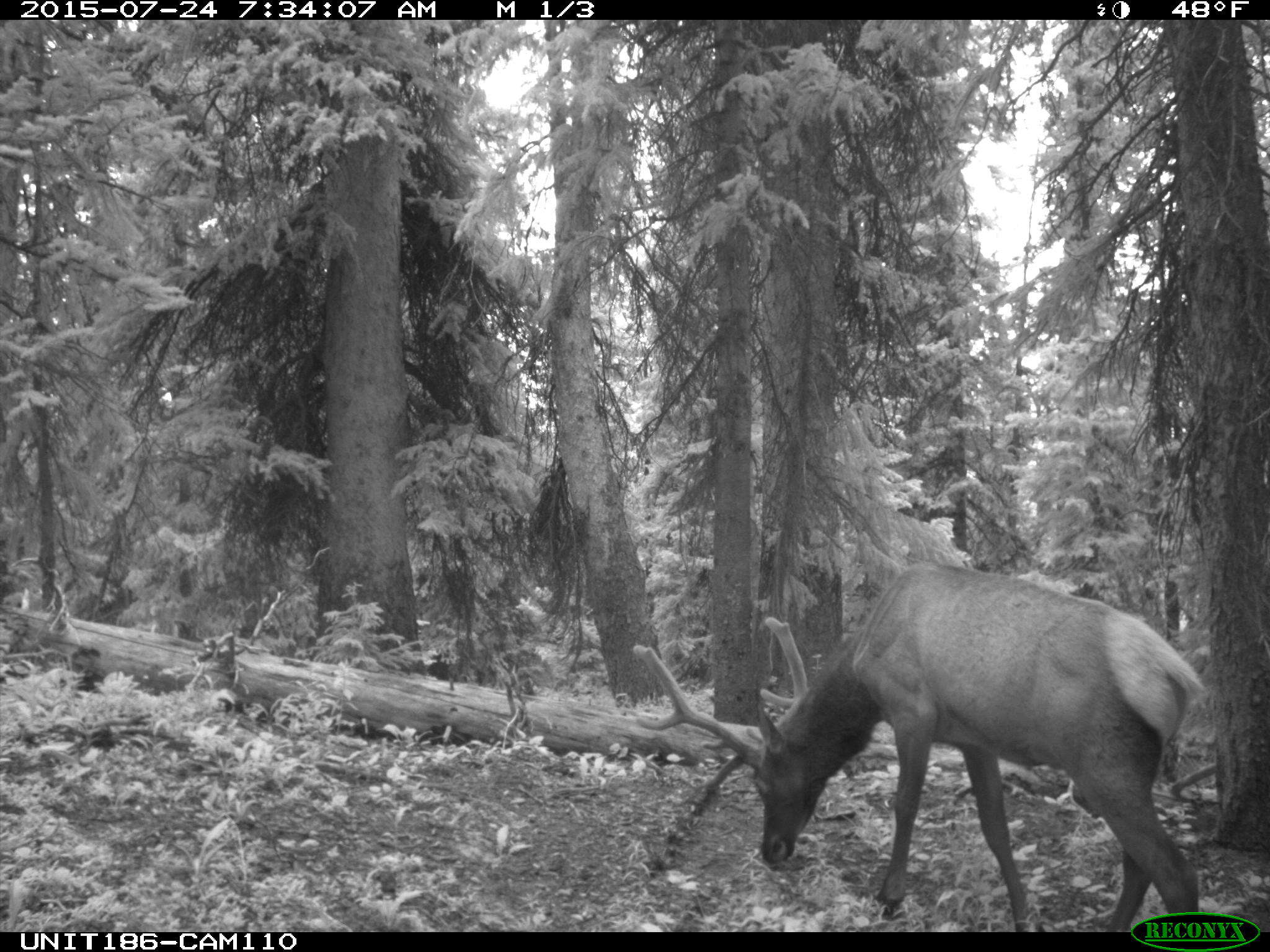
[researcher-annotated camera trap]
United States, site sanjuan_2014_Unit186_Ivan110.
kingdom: Animalia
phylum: Chordata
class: Mammalia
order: Artiodactyla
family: Cervidae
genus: Cervus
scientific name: Cervus elaphus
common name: red deer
Cervus elaphus (red deer).